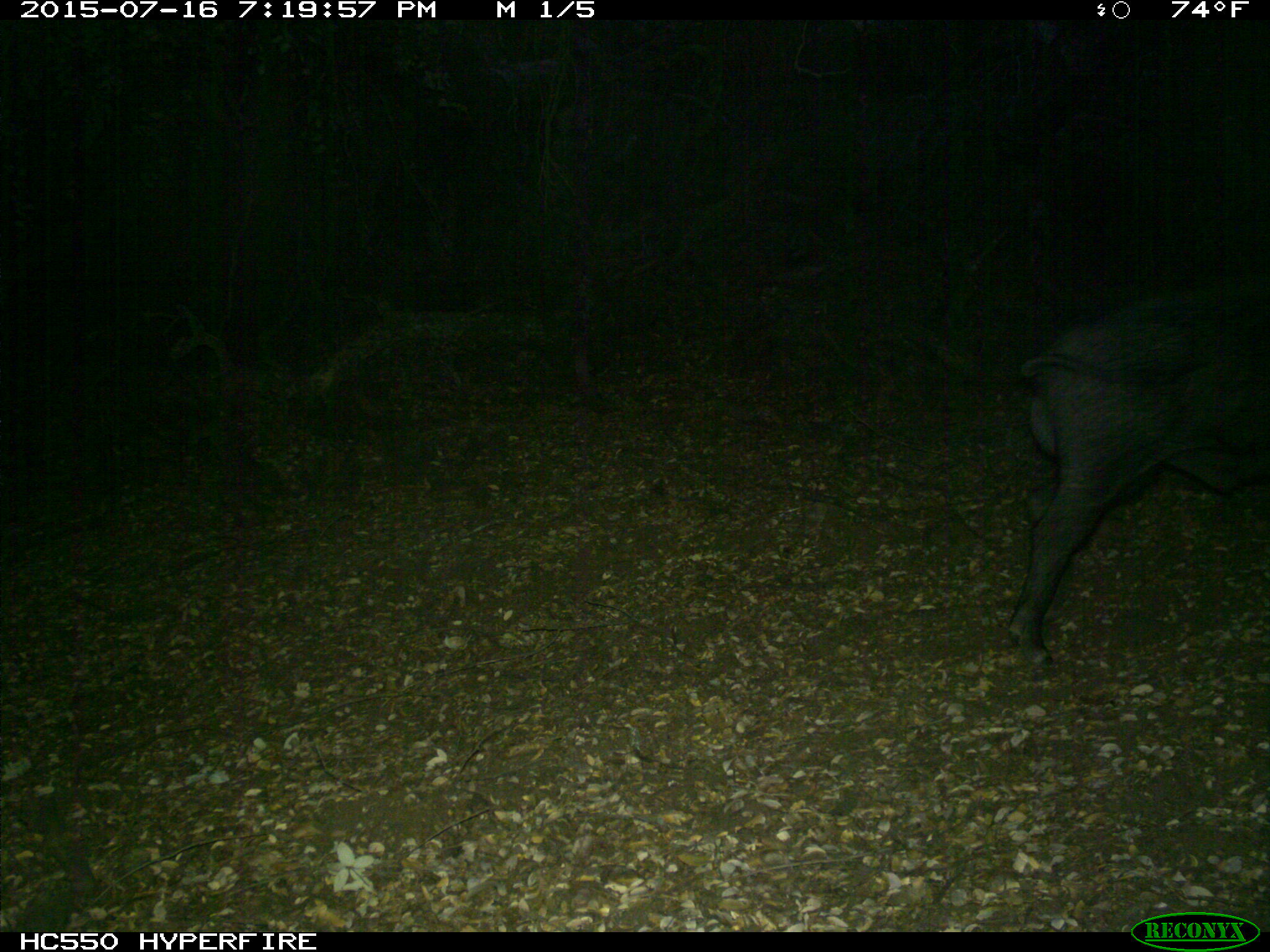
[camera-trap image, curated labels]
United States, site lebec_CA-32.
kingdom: Animalia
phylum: Chordata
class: Mammalia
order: Artiodactyla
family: Suidae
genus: Sus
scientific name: Sus scrofa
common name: wild boar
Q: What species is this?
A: Sus scrofa (wild boar).